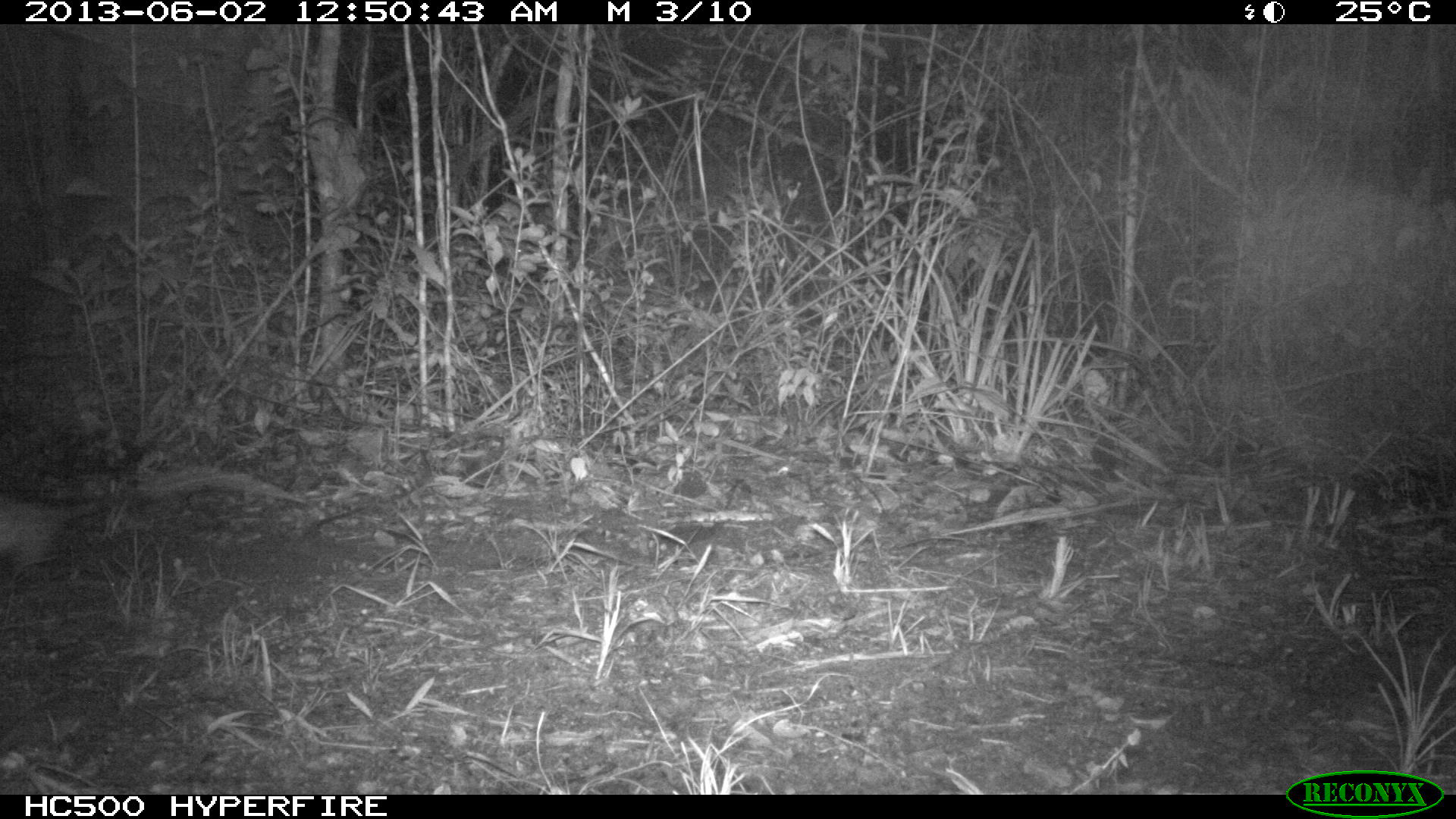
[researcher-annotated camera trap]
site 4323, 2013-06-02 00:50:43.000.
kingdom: Animalia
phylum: Chordata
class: Mammalia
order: Didelphimorphia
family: Didelphidae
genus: Didelphis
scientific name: Didelphis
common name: american opossums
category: didelphis sp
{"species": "didelphis sp (american opossums) (Didelphis)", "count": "1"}